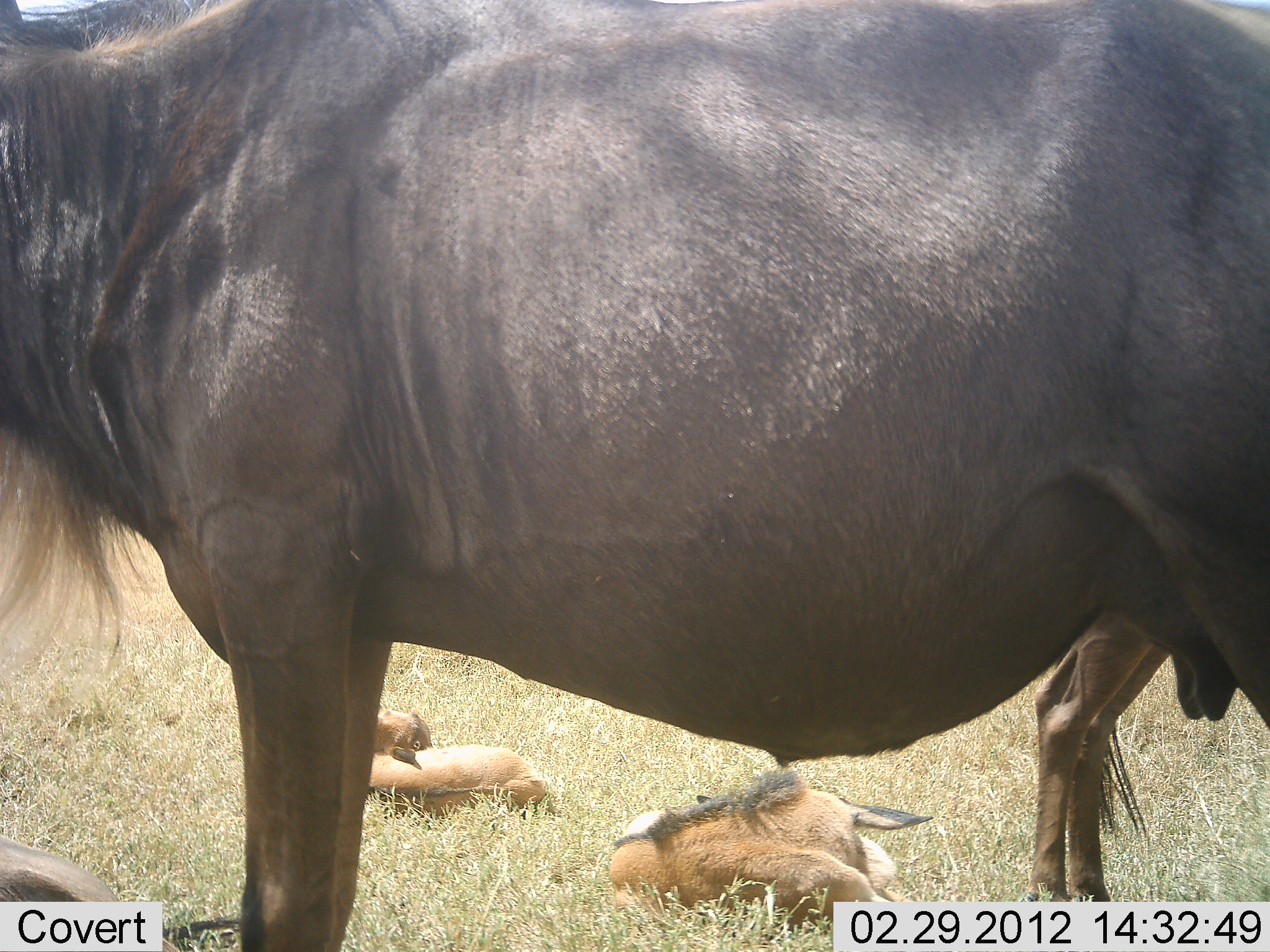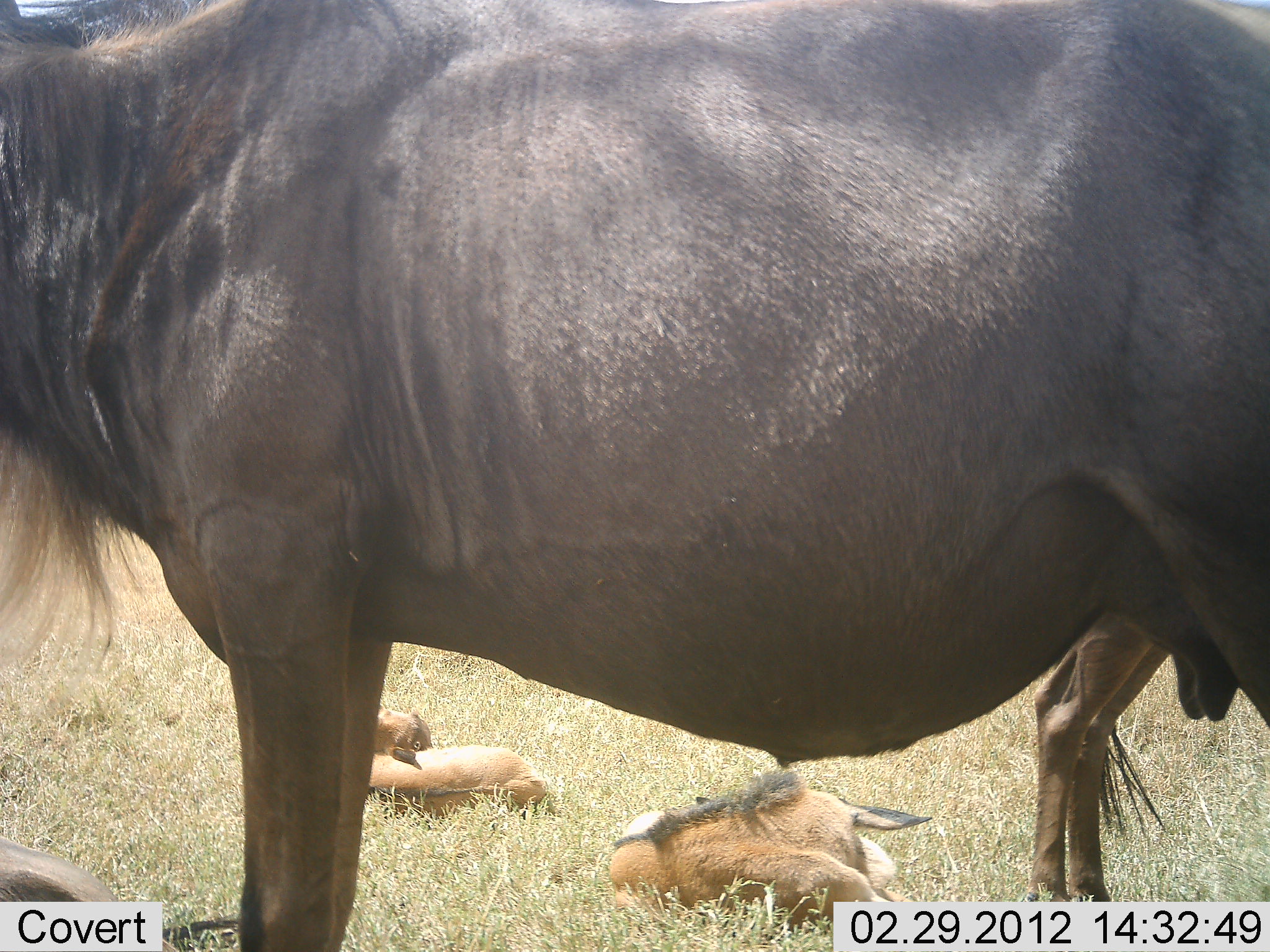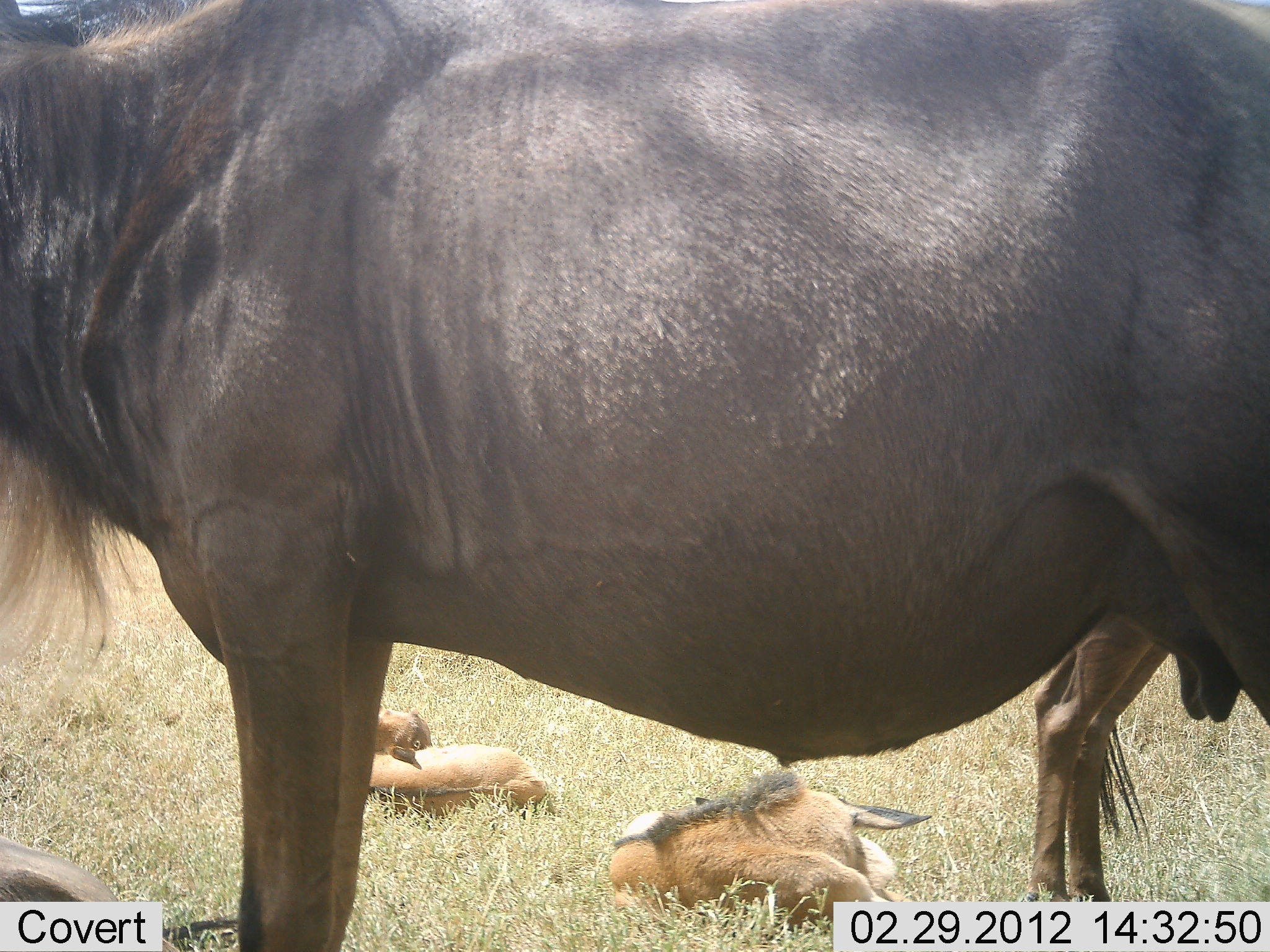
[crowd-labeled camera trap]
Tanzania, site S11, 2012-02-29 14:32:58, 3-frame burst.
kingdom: Animalia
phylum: Chordata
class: Mammalia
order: Artiodactyla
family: Bovidae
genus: Connochaetes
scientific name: Connochaetes taurinus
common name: blue wildebeest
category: wildebeest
Wildebeest (blue wildebeest) (Connochaetes taurinus), count 4. Behavior (volunteer vote fractions): standing 93%, resting 93%, moving 0%, interacting 0%. Young present (vote fraction): 80%. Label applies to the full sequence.